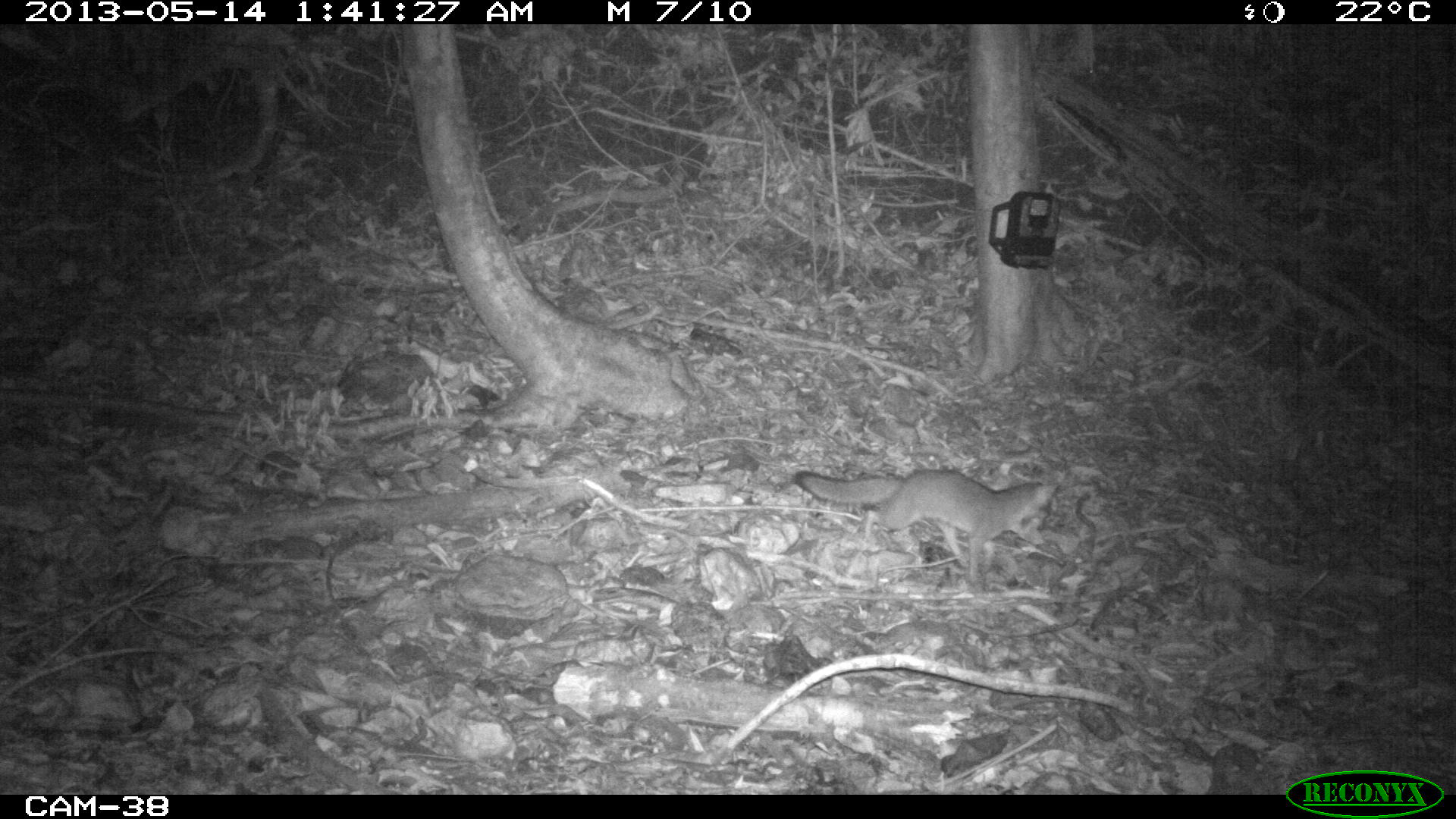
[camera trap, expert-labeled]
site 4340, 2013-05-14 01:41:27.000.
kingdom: Animalia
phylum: Chordata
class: Mammalia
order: Carnivora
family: Canidae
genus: Urocyon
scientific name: Urocyon cinereoargenteus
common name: gray fox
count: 1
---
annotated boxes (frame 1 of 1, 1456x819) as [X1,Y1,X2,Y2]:
urocyon cinereoargenteus: [791,470,1059,583]